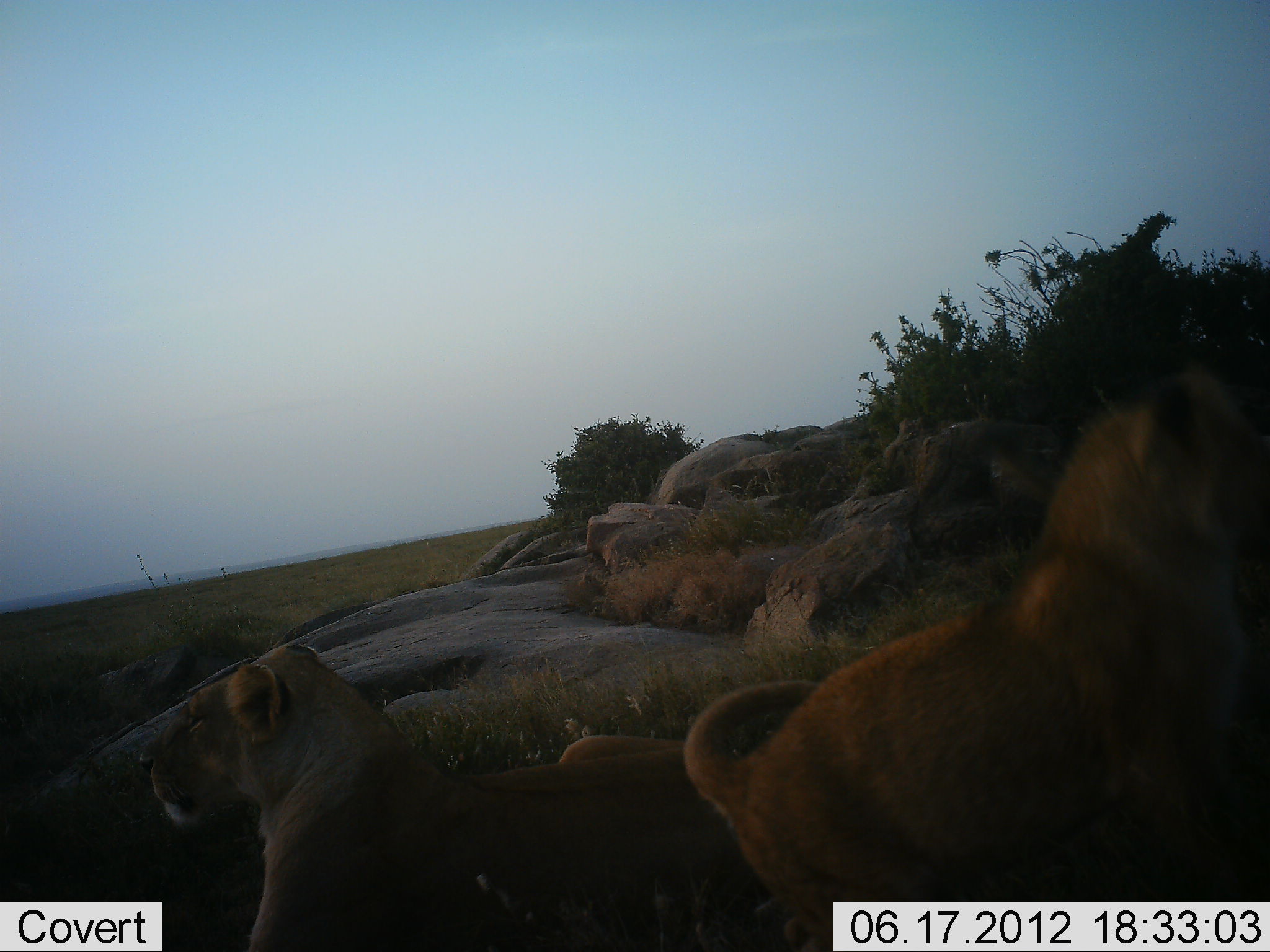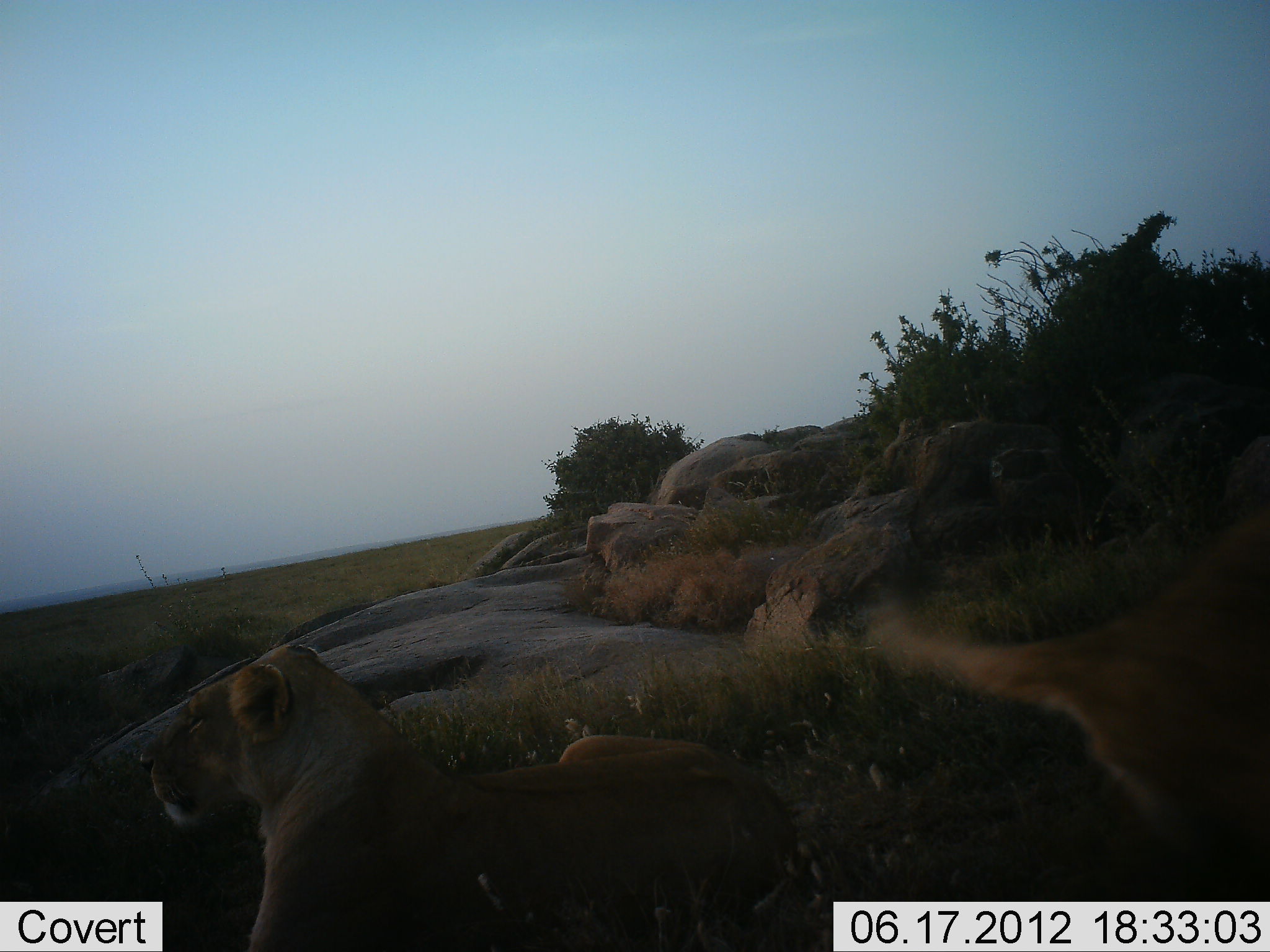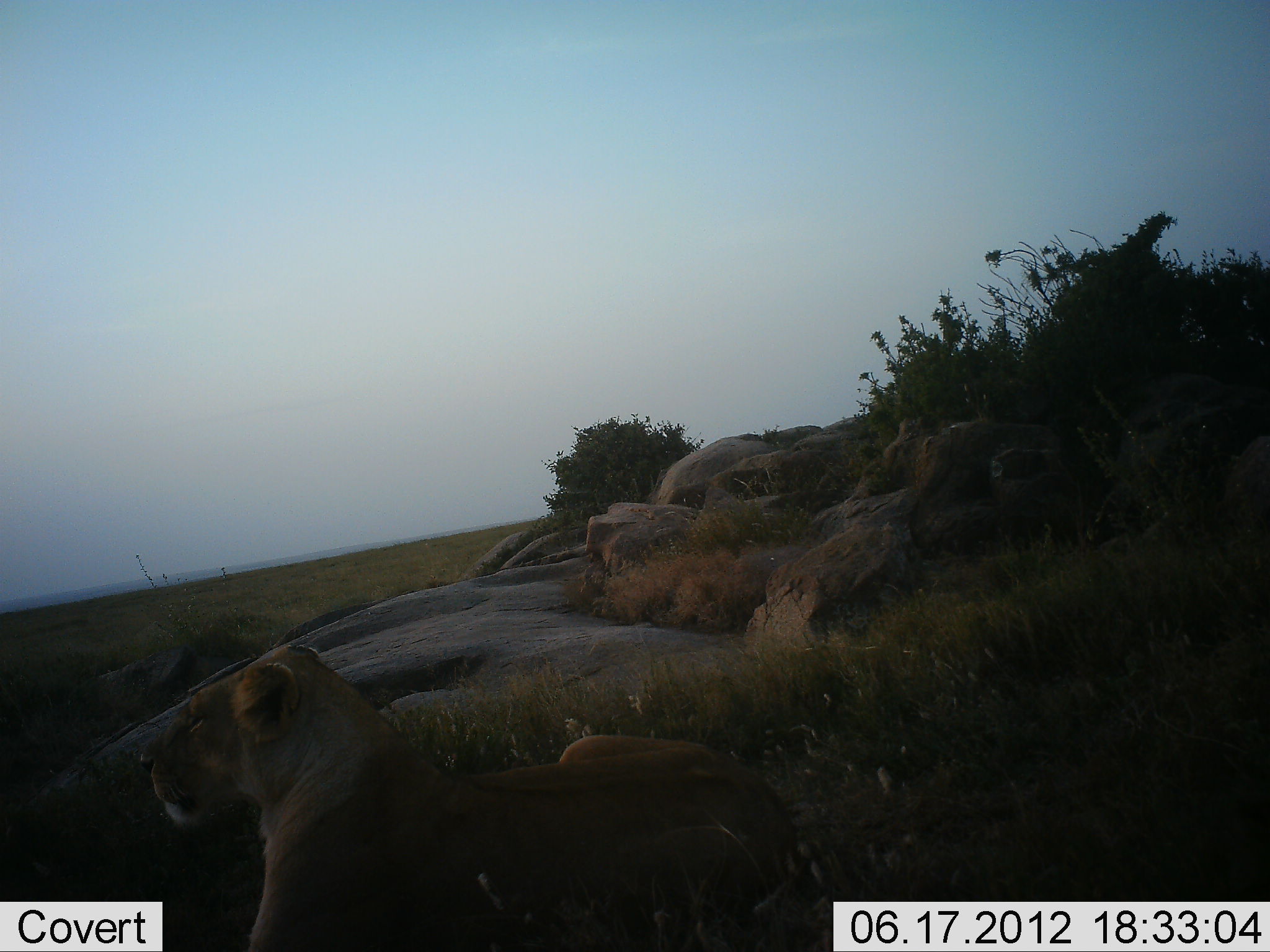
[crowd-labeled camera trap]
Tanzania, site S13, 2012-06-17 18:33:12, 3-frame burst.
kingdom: Animalia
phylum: Chordata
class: Mammalia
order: Carnivora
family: Felidae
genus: Panthera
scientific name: Panthera leo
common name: lion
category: lionfemale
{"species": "lionfemale (lion) (Panthera leo)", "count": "2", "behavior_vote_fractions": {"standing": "10%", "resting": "100%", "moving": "50%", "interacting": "20%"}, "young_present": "50%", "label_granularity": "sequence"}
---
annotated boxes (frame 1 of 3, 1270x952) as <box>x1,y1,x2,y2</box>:
animal: <box>684,412,1269,952</box>; <box>148,644,789,952</box>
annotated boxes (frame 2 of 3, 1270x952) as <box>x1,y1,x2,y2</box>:
animal: <box>139,645,793,952</box>; <box>867,599,1270,902</box>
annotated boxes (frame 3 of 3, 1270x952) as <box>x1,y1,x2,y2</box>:
animal: <box>140,644,781,952</box>